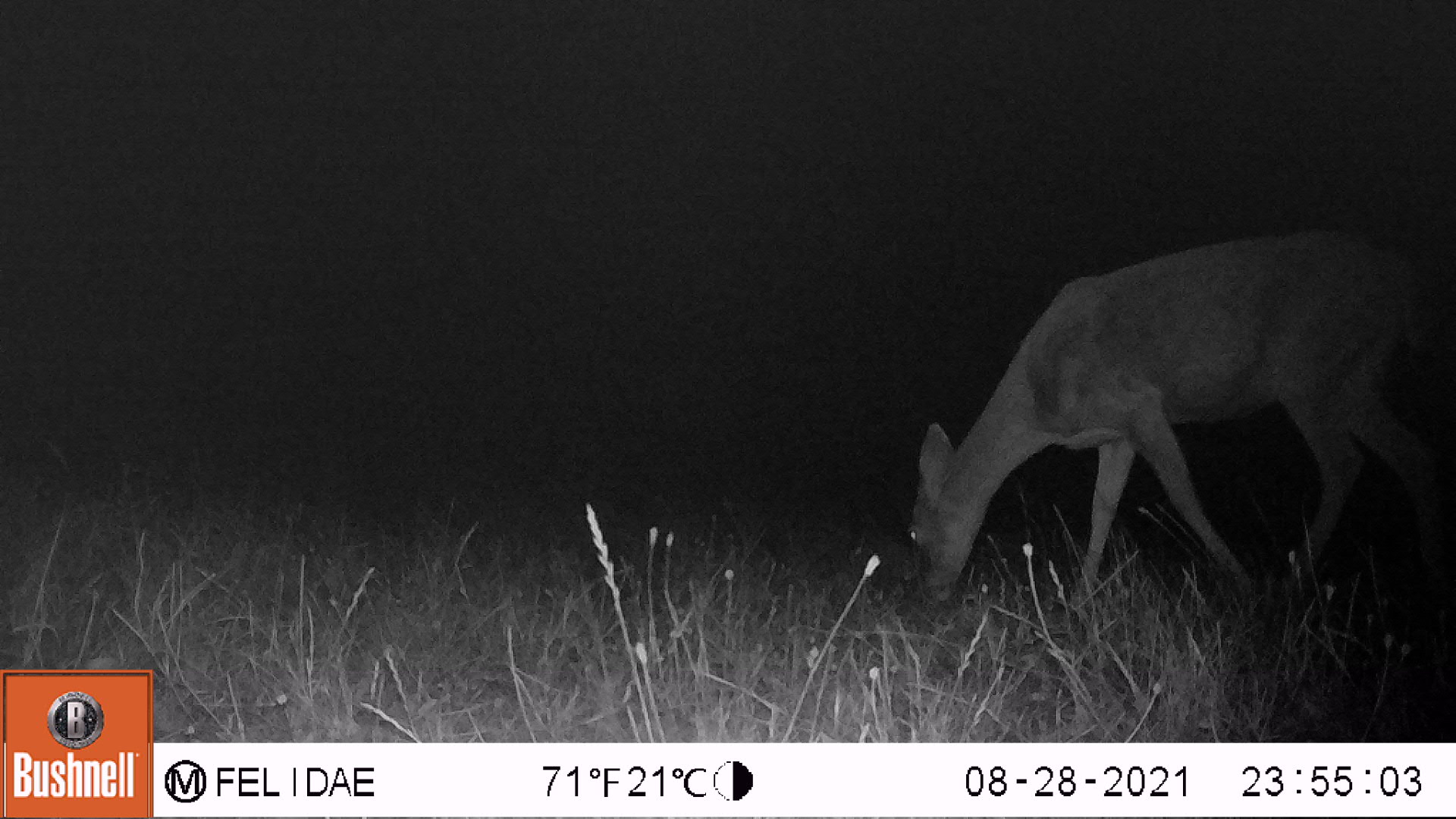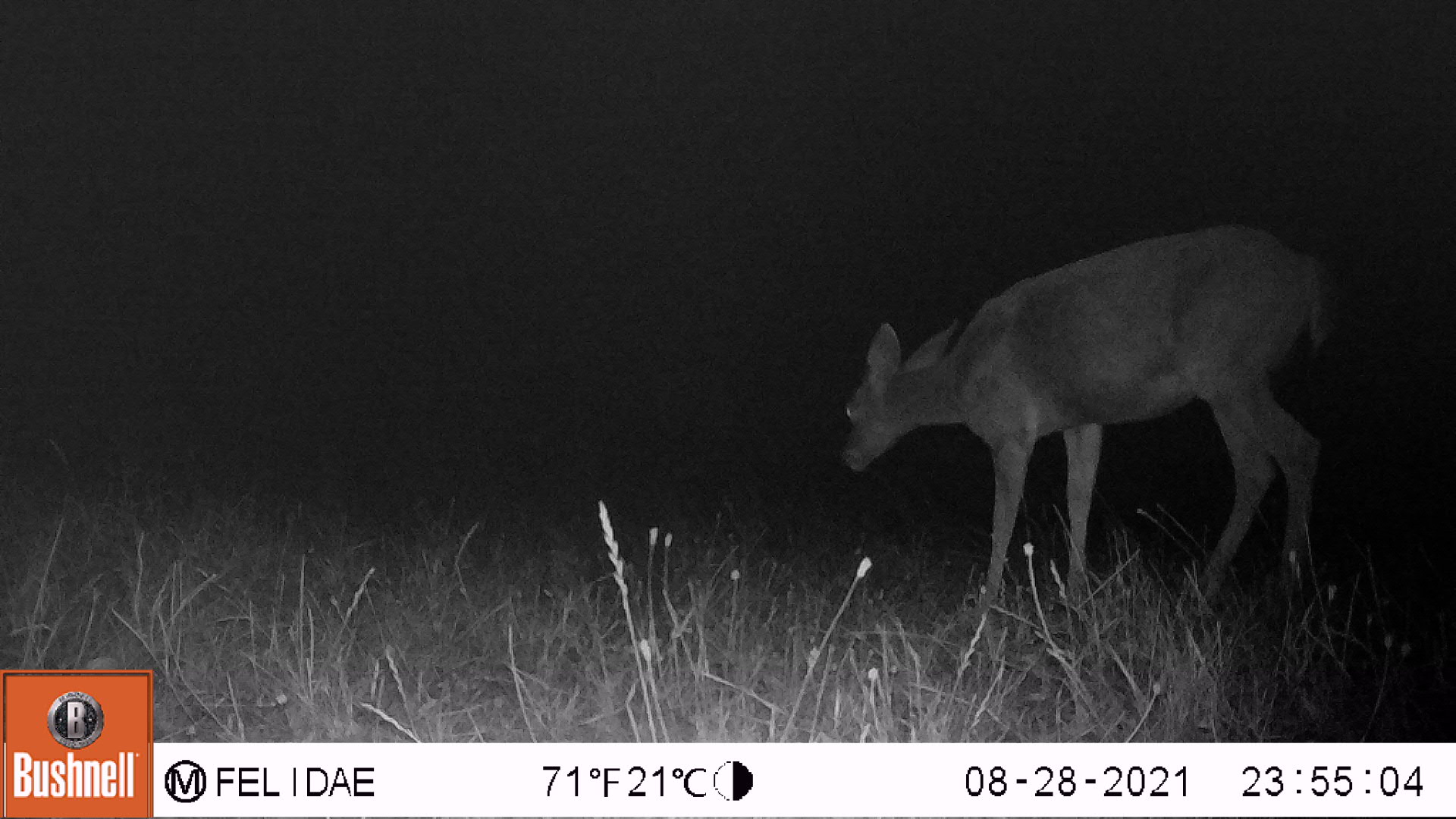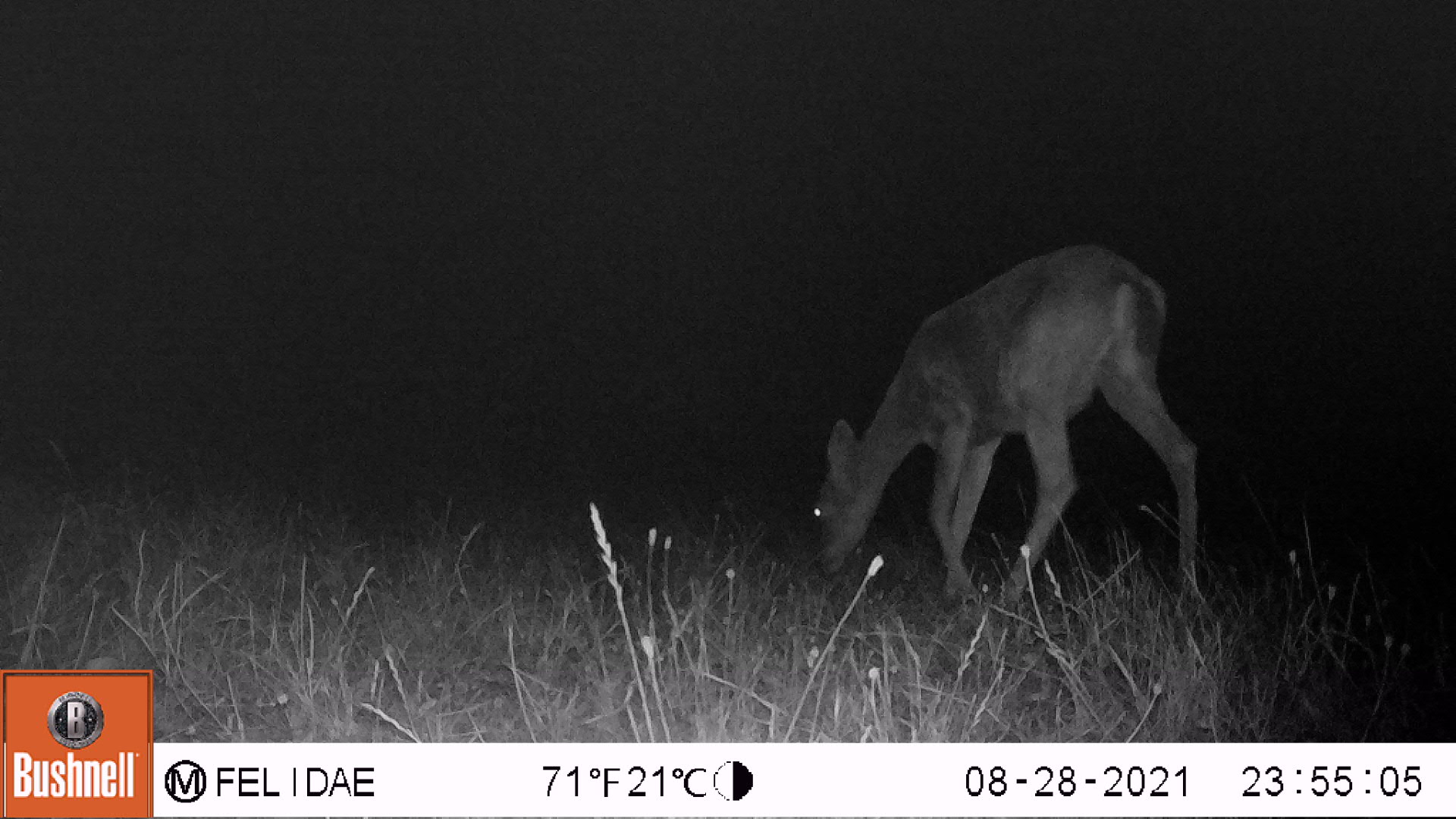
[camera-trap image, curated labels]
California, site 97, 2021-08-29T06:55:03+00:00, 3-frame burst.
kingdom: Animalia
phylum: Chordata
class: Mammalia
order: Artiodactyla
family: Cervidae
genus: Odocoileus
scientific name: Odocoileus hemionus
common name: mule deer